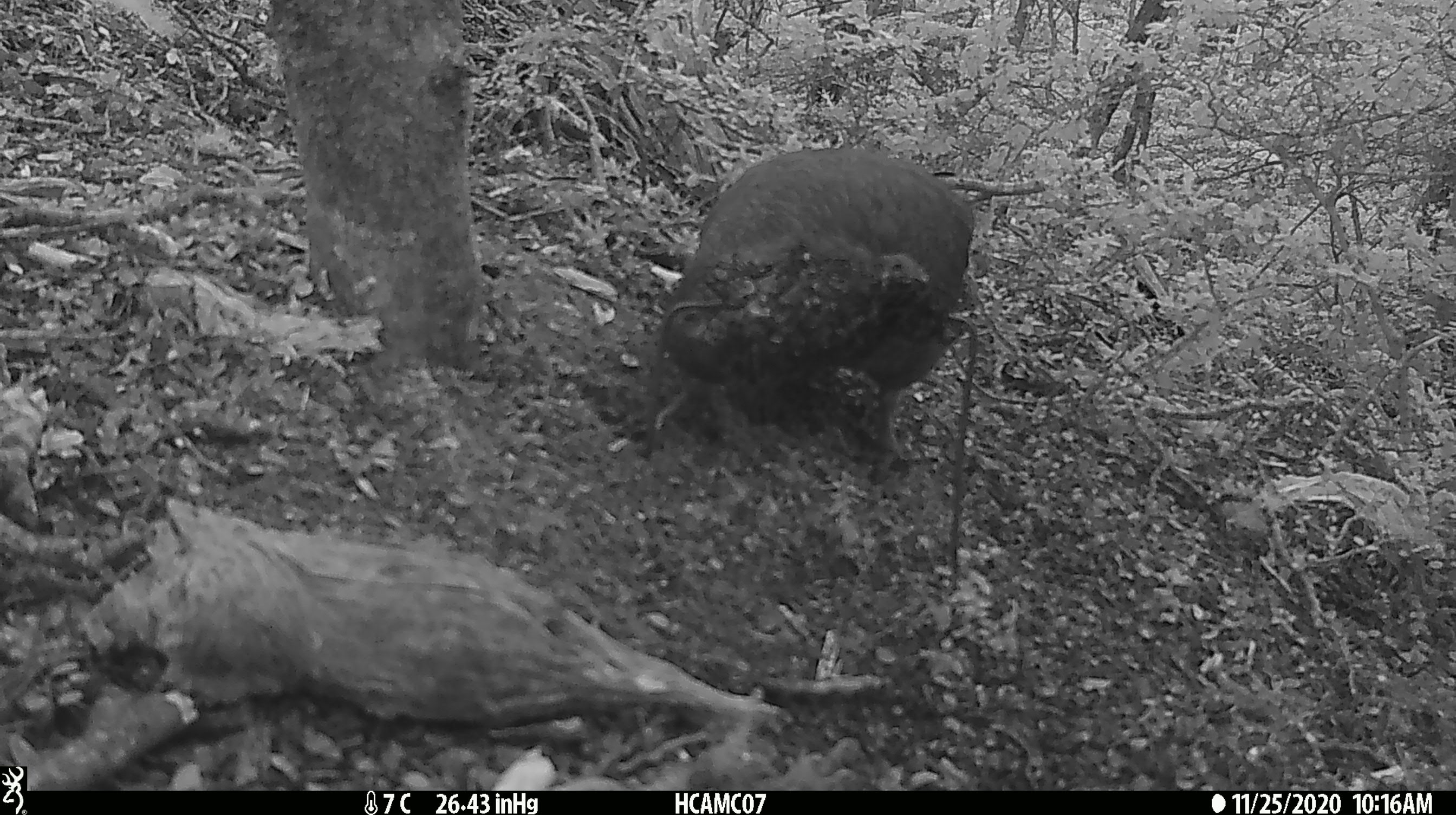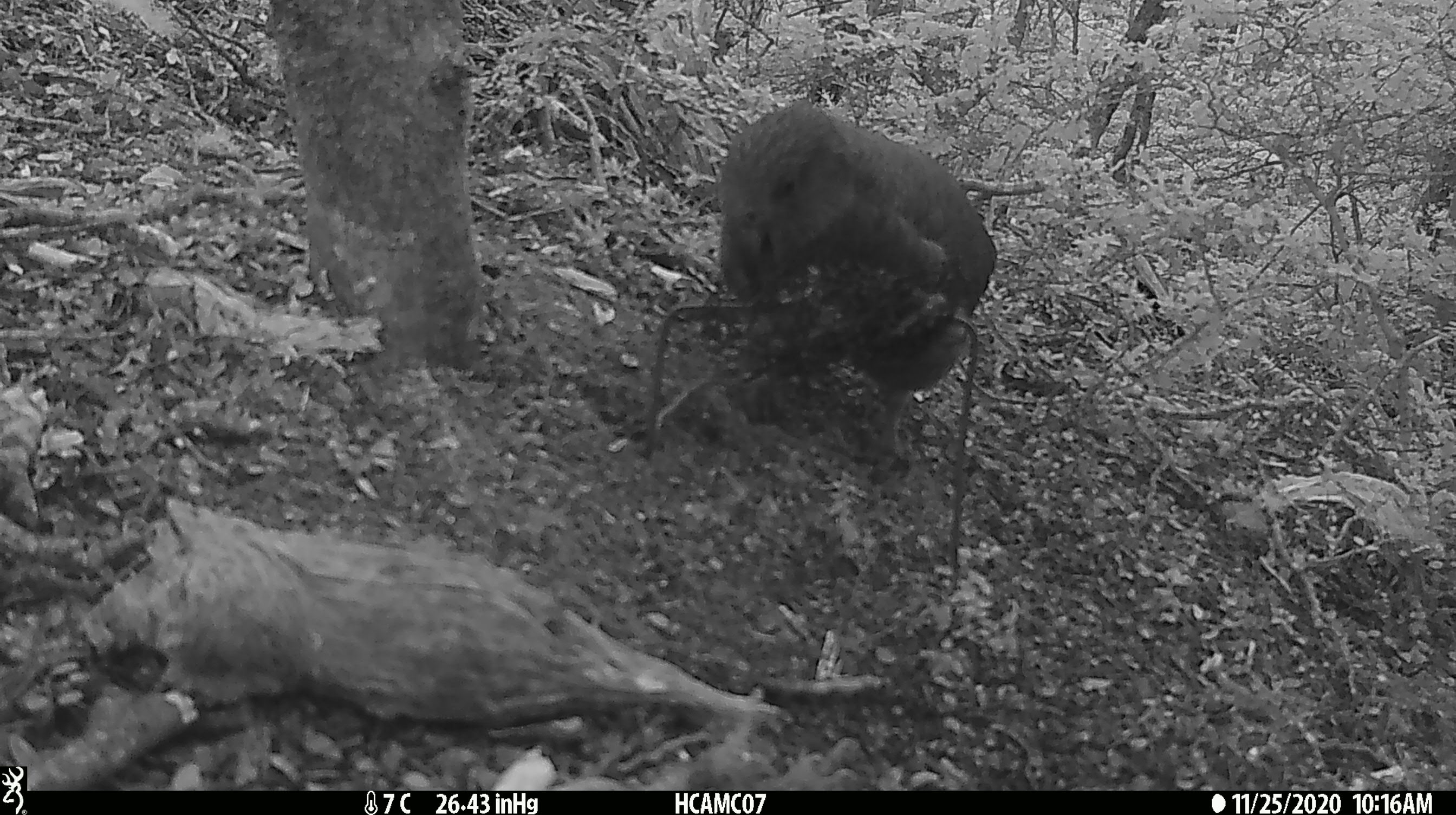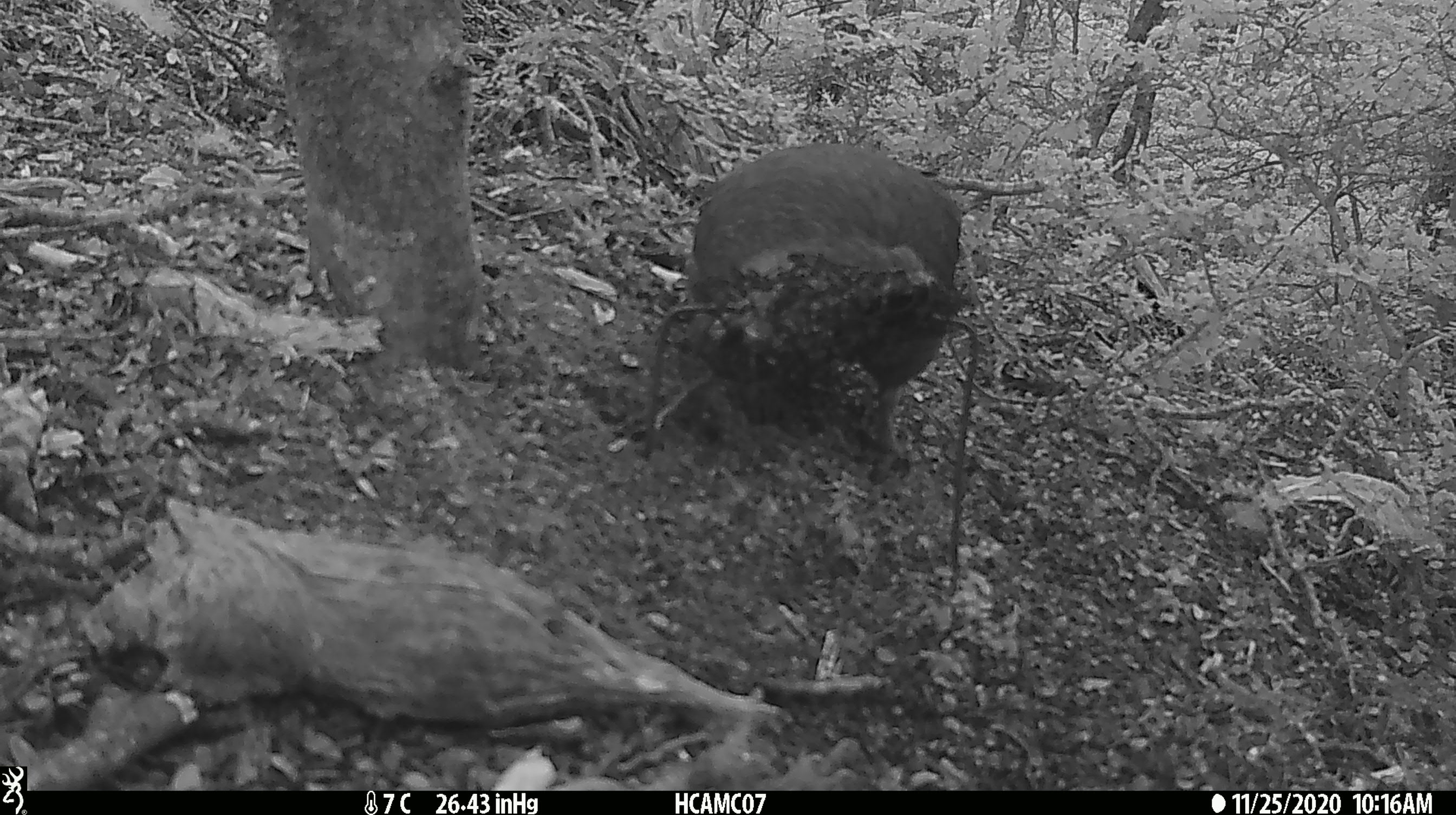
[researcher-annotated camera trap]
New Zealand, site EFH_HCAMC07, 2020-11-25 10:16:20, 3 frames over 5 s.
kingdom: Animalia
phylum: Chordata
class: Aves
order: Psittaciformes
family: Strigopidae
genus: Nestor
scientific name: Nestor notabilis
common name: kea